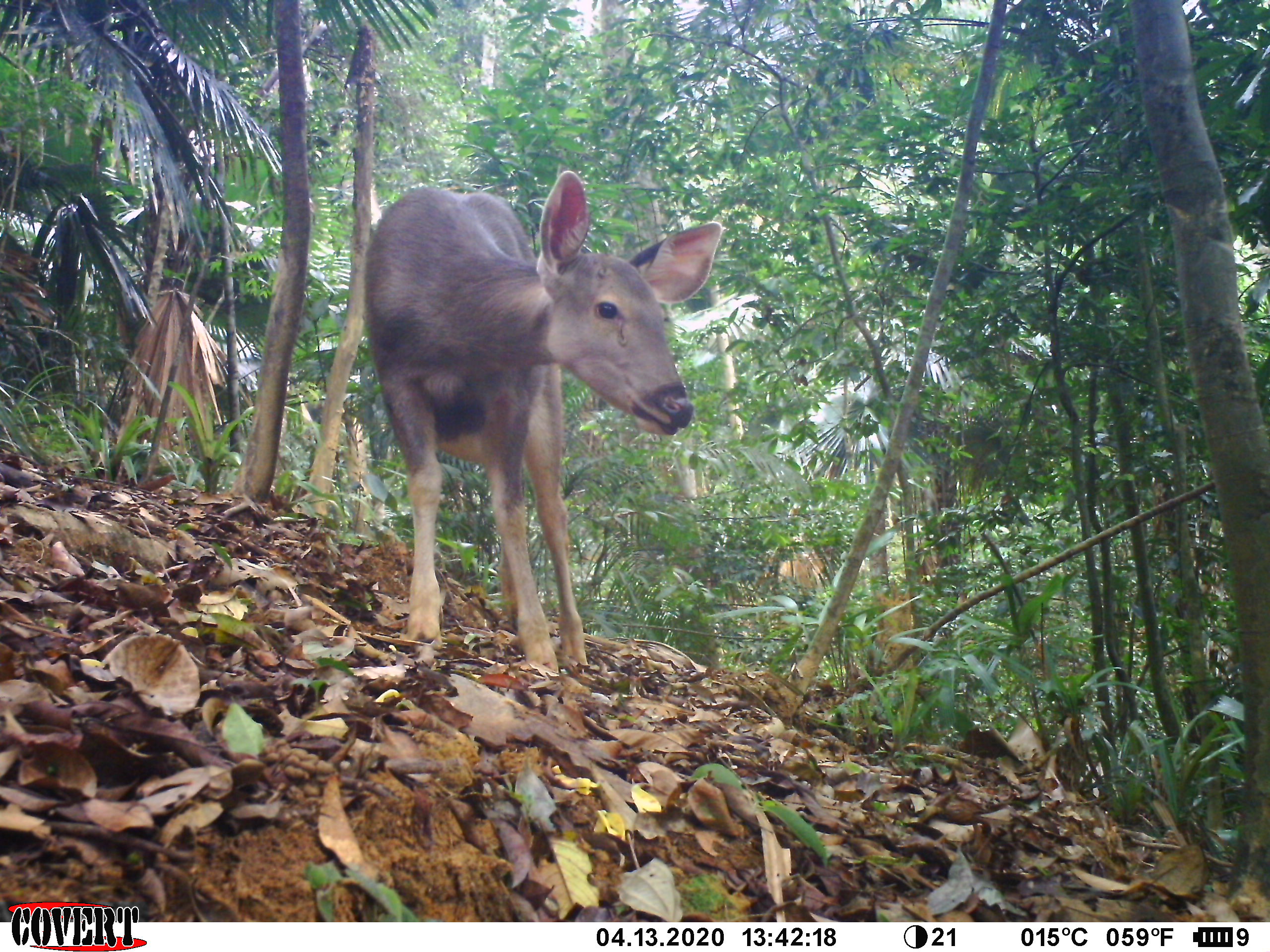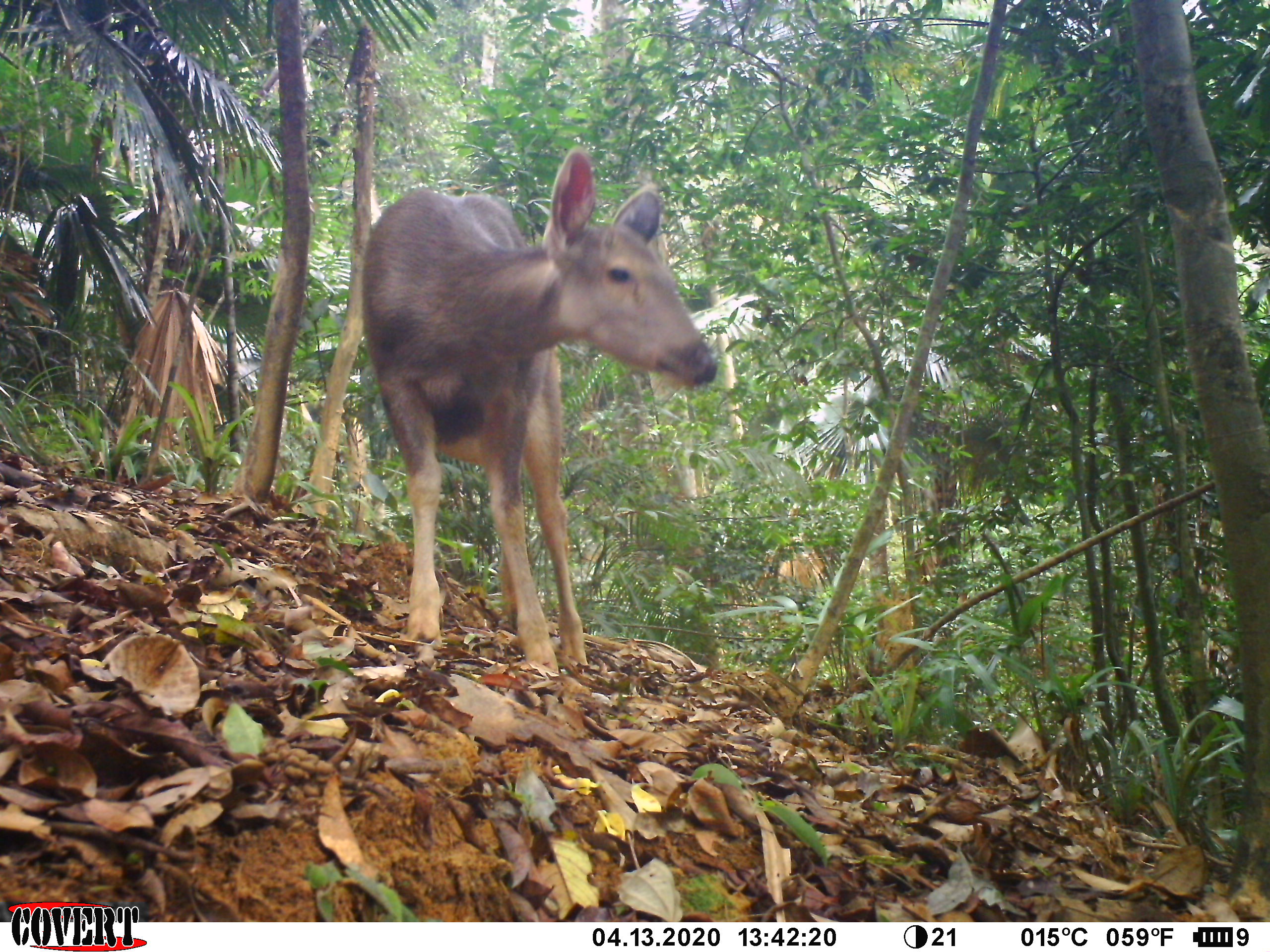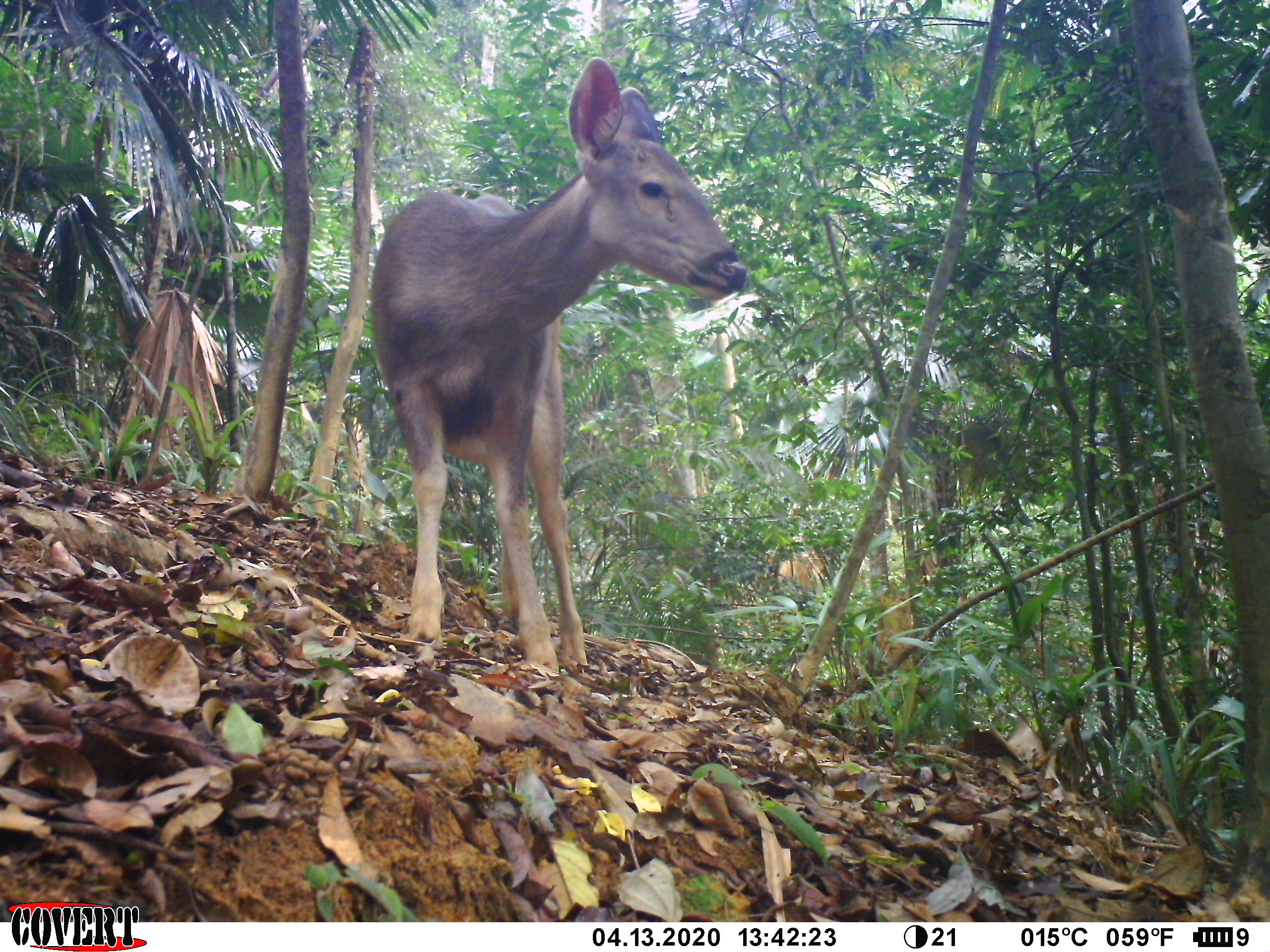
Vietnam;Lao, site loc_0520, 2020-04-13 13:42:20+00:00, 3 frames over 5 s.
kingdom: Animalia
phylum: Chordata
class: Mammalia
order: Artiodactyla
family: Cervidae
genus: Rusa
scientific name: Rusa unicolor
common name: sambar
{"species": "sambar (Rusa unicolor)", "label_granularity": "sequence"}